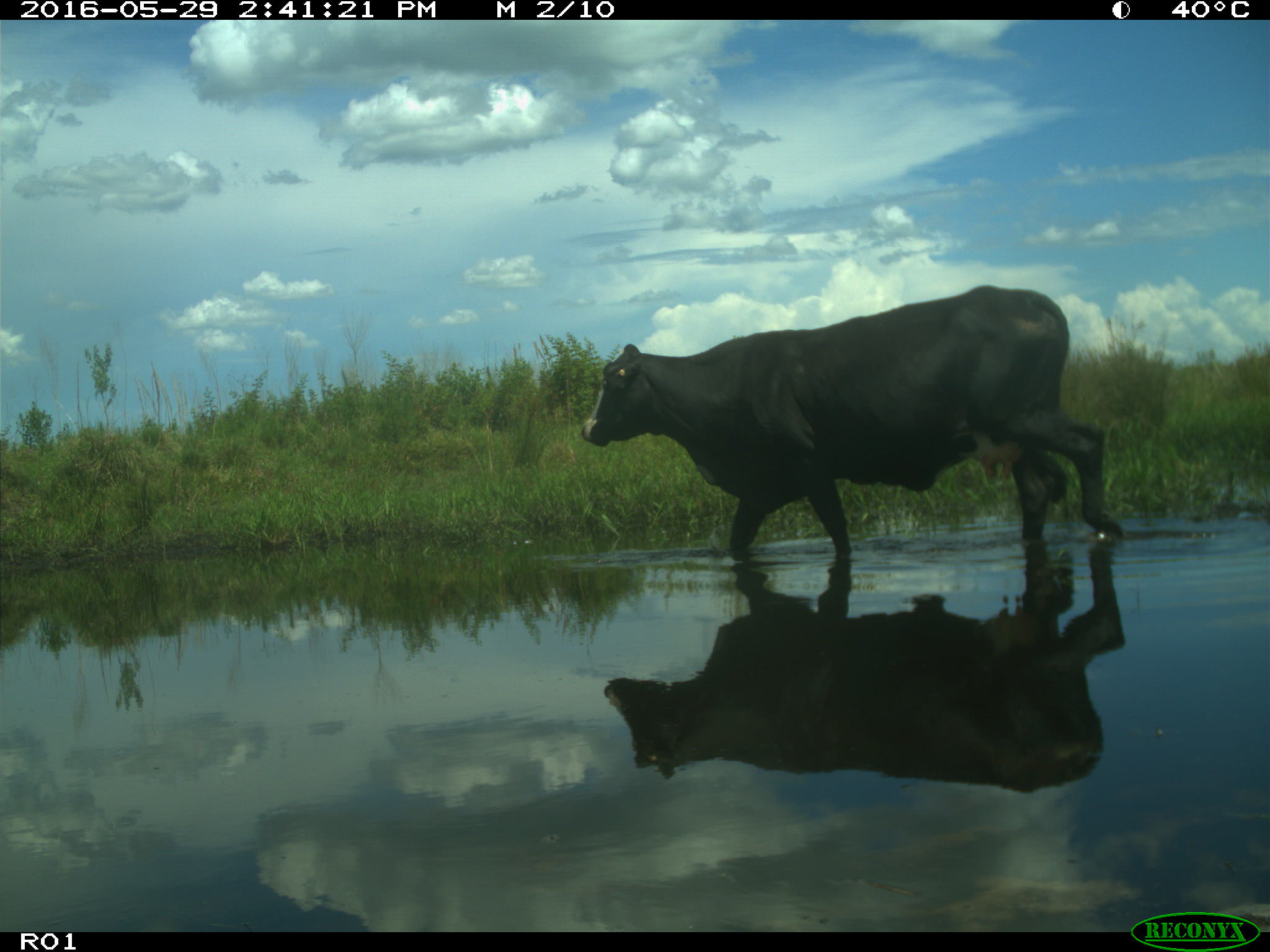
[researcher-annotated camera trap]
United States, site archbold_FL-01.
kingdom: Animalia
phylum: Chordata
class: Mammalia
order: Artiodactyla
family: Bovidae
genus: Bos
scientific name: Bos taurus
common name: domestic cow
Bos taurus (domestic cow).